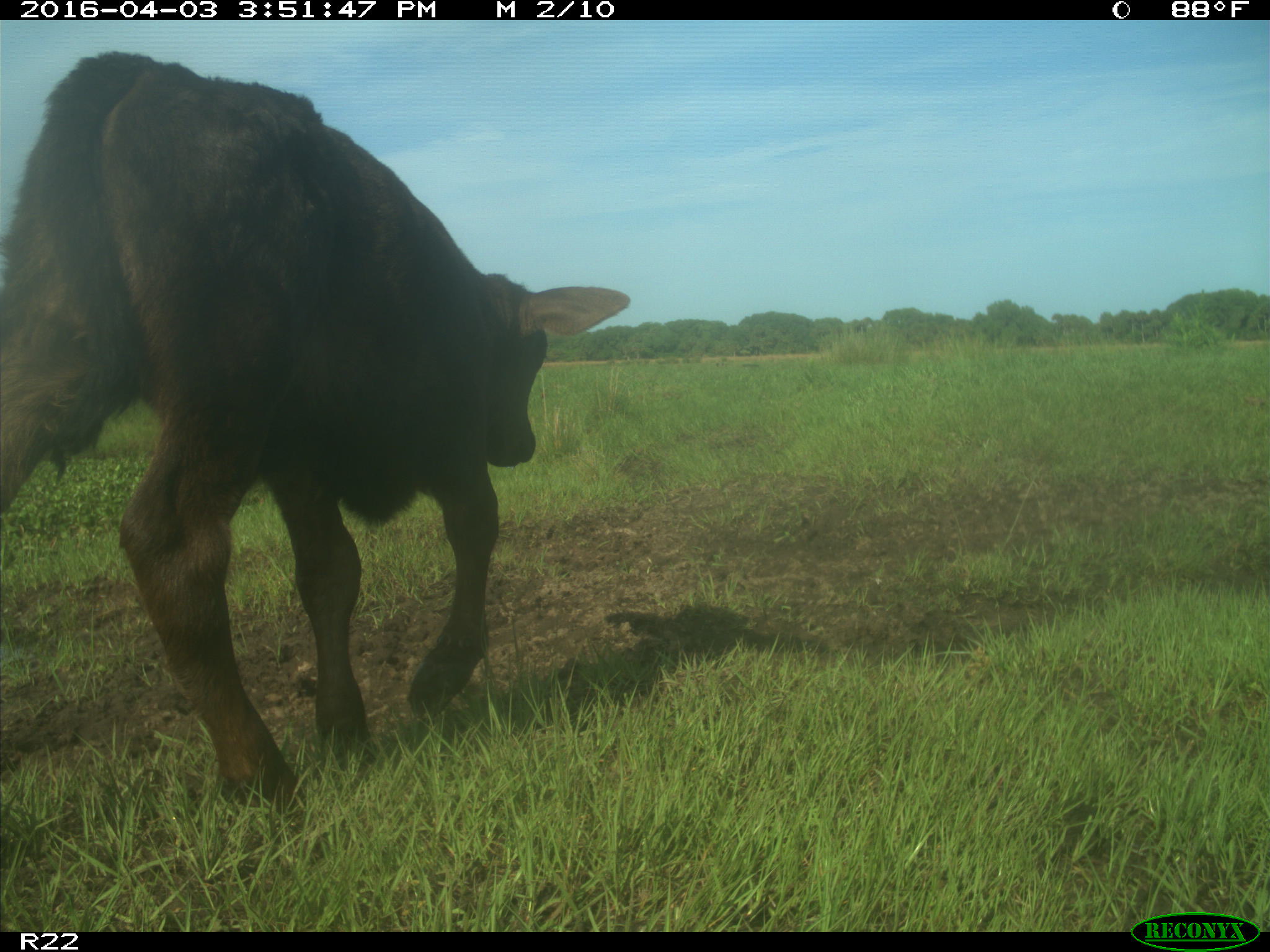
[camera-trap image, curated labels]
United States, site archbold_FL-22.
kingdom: Animalia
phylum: Chordata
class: Mammalia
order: Artiodactyla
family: Bovidae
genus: Bos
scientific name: Bos taurus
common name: domestic cow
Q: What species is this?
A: Bos taurus (domestic cow).